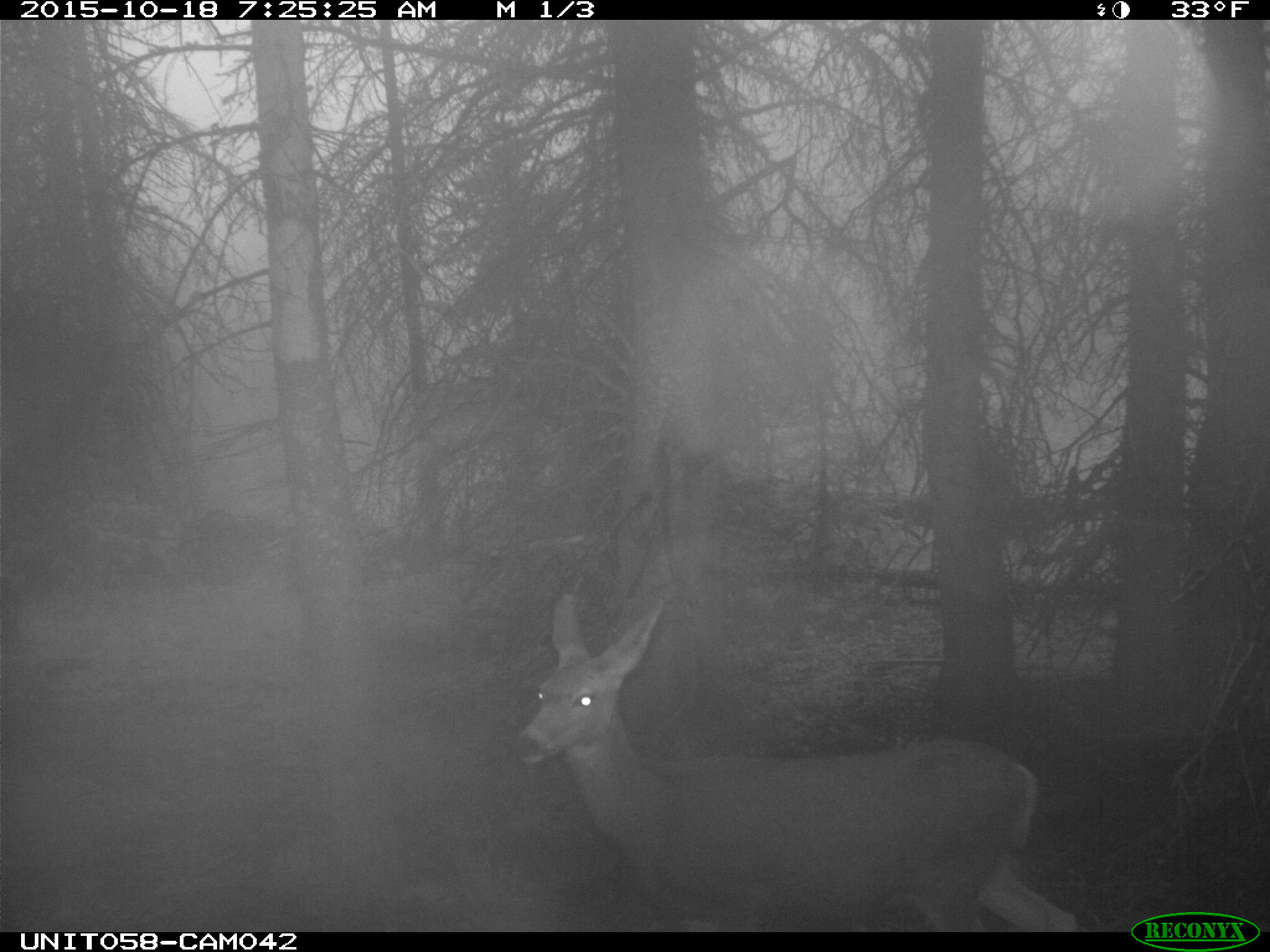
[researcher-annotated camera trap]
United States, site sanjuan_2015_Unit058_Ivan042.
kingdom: Animalia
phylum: Chordata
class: Mammalia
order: Artiodactyla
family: Cervidae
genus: Odocoileus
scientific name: Odocoileus hemionus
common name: mule deer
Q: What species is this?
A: Odocoileus hemionus (mule deer).